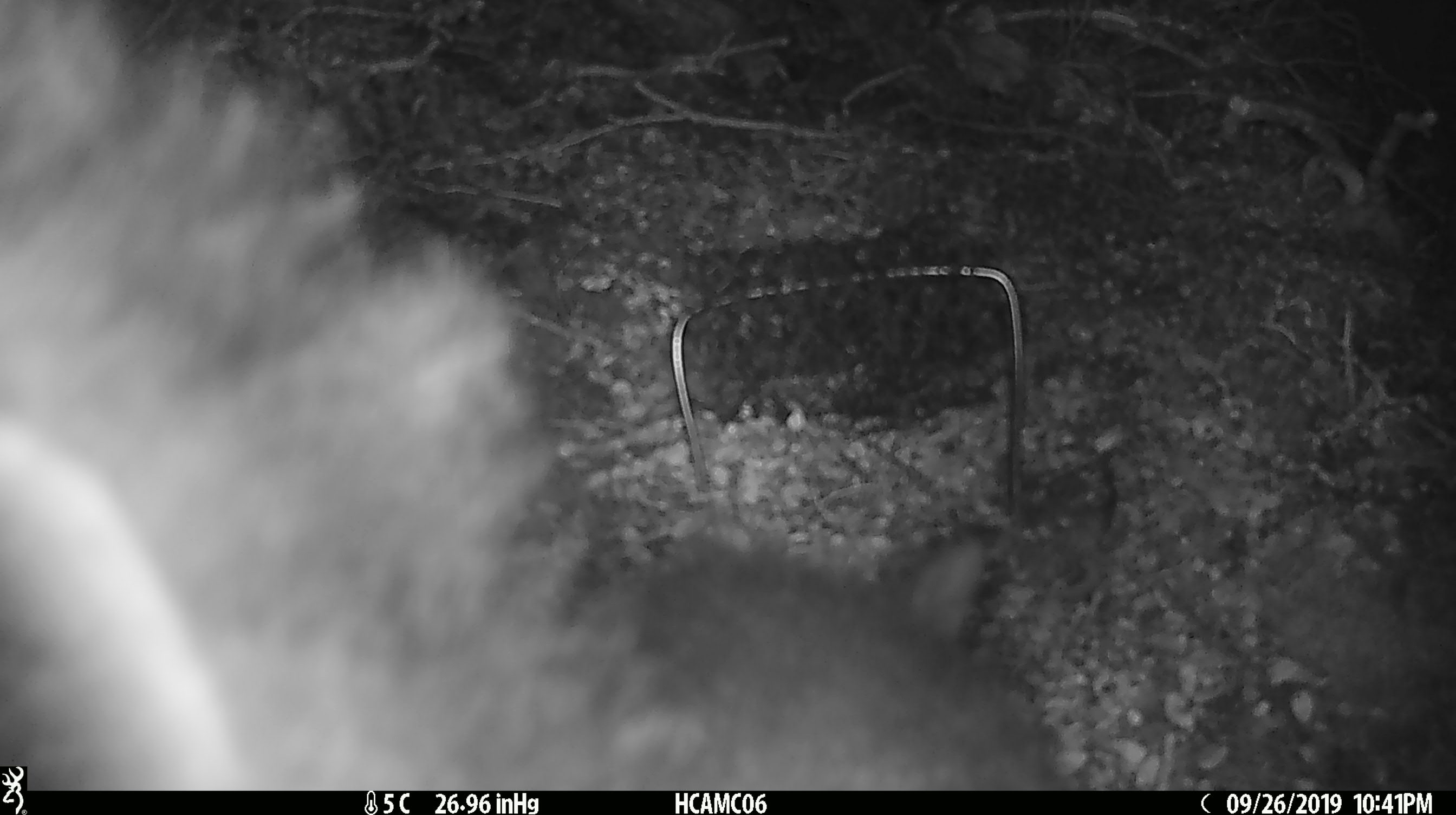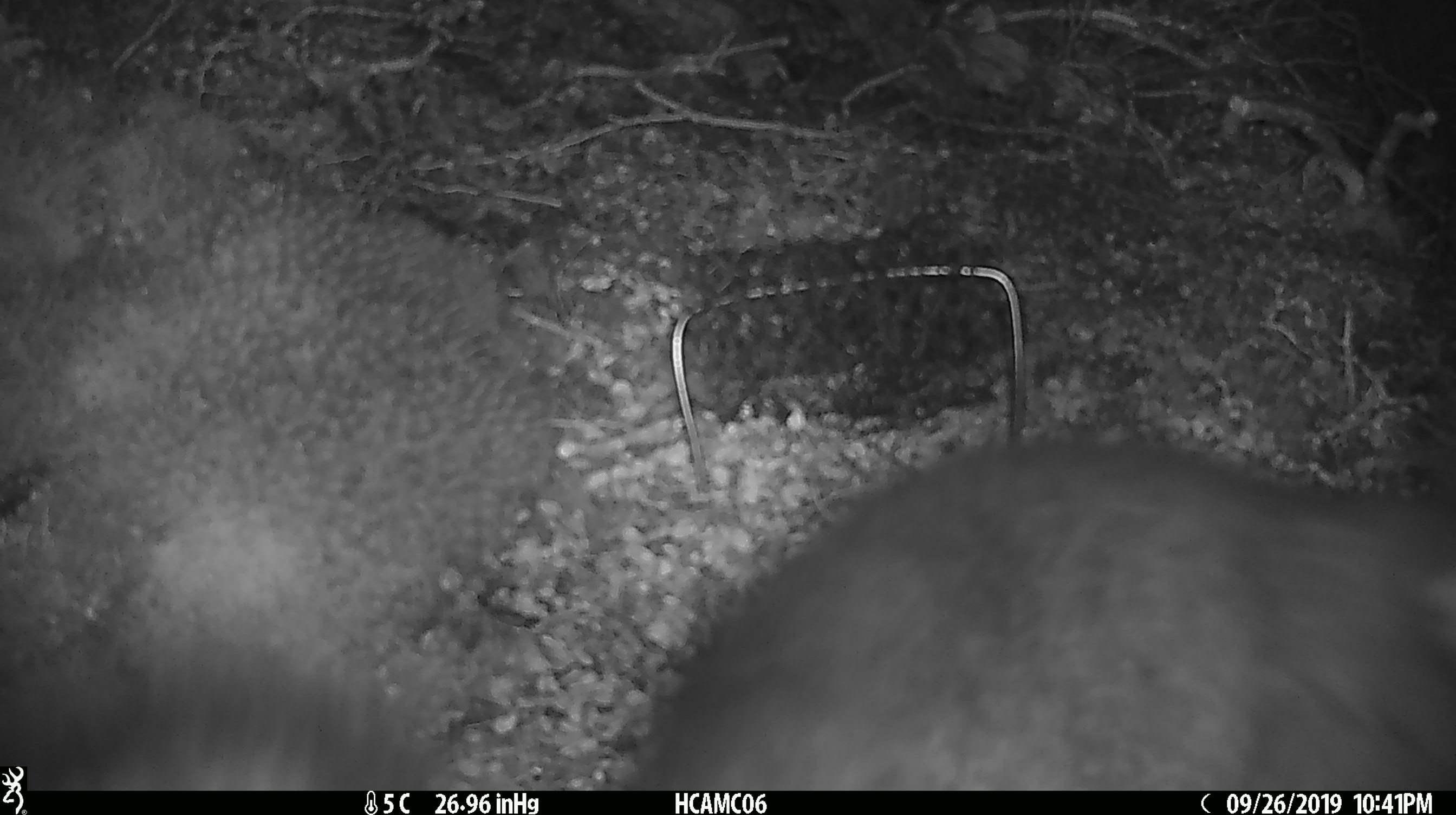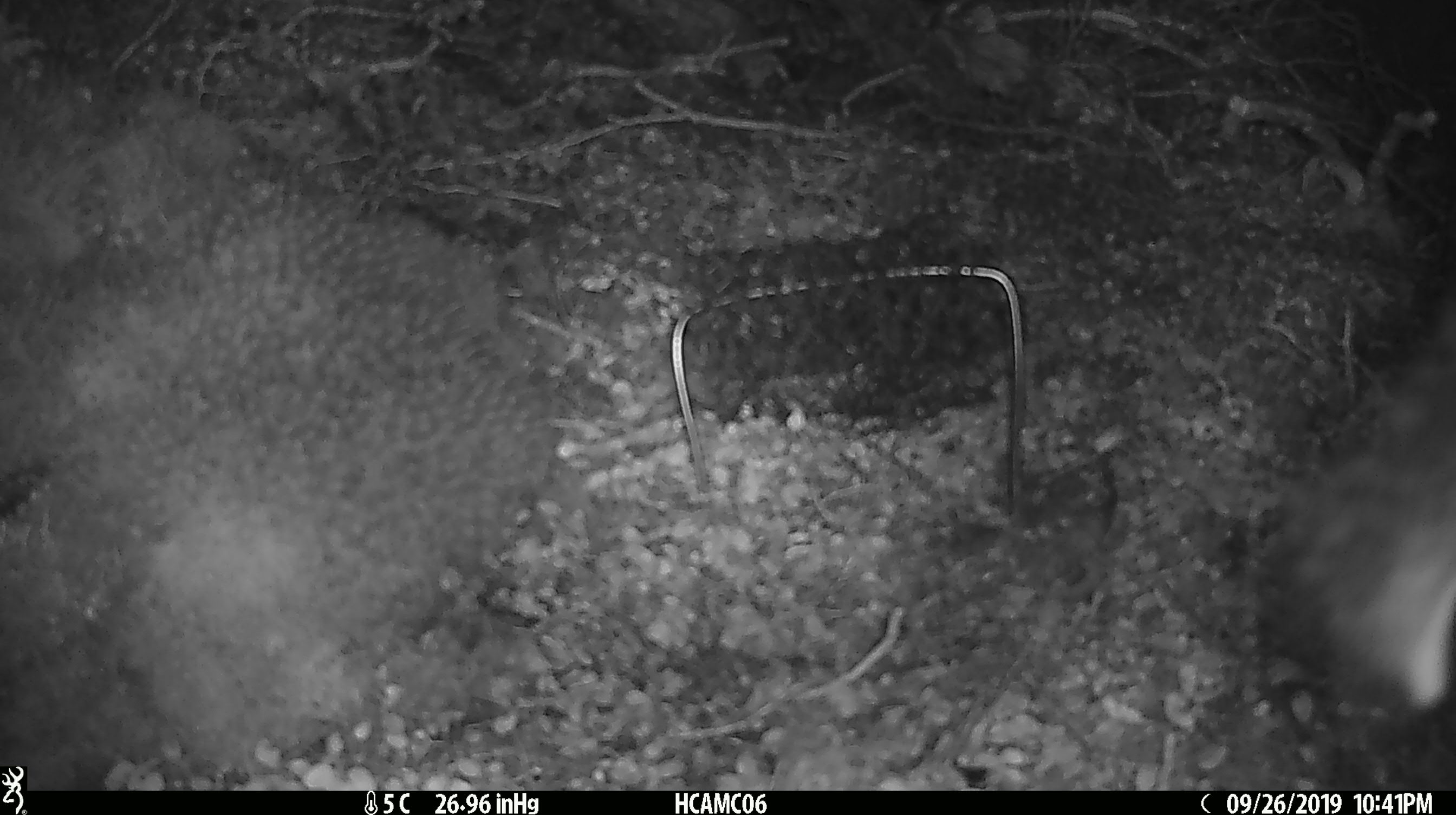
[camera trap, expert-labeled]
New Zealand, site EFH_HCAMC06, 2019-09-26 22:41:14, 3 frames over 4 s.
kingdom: Animalia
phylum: Chordata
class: Mammalia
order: Diprotodontia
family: Phalangeridae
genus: Trichosurus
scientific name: Trichosurus vulpecula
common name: common brushtail possum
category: possum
Possum (common brushtail possum) (Trichosurus vulpecula).